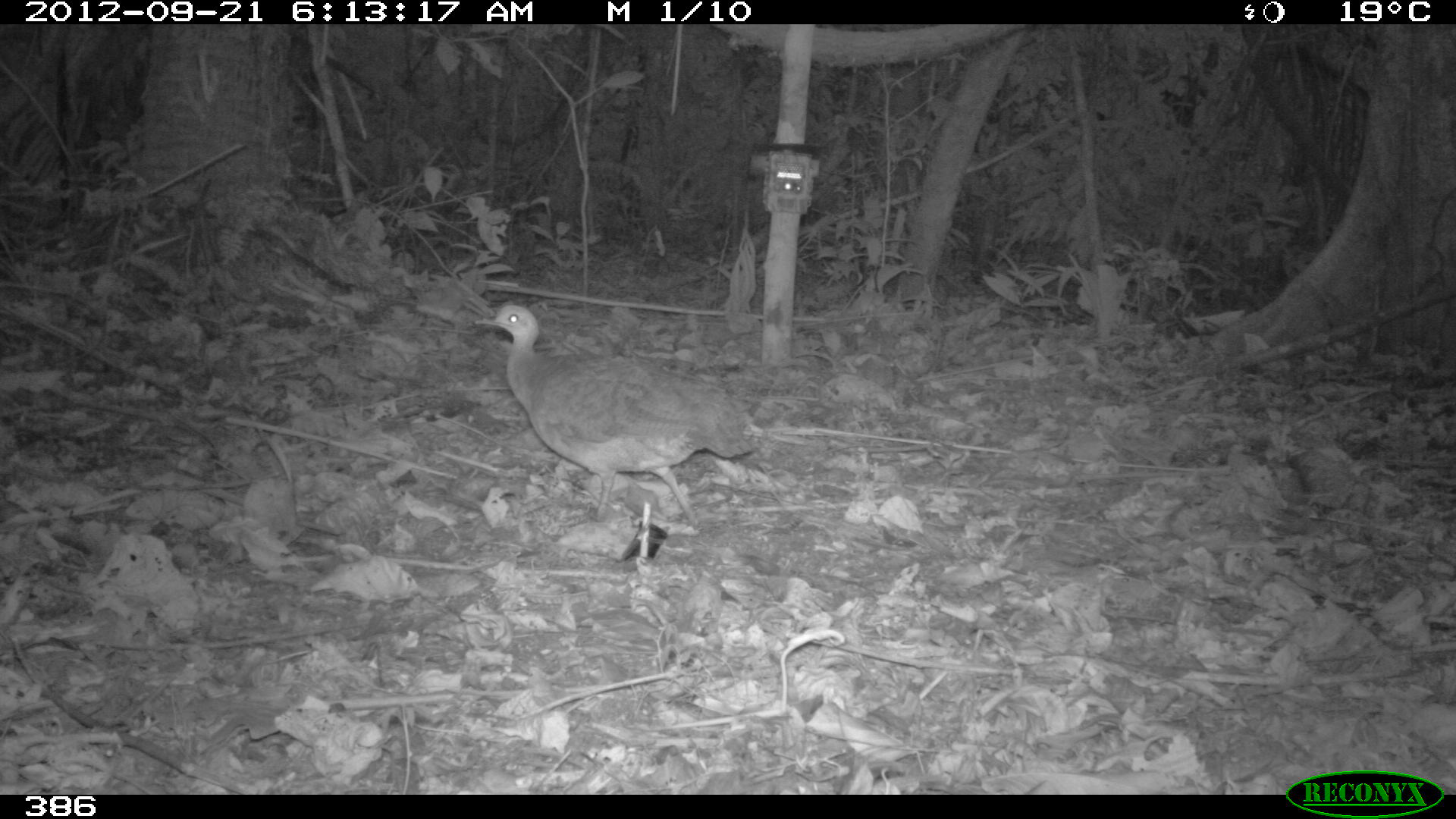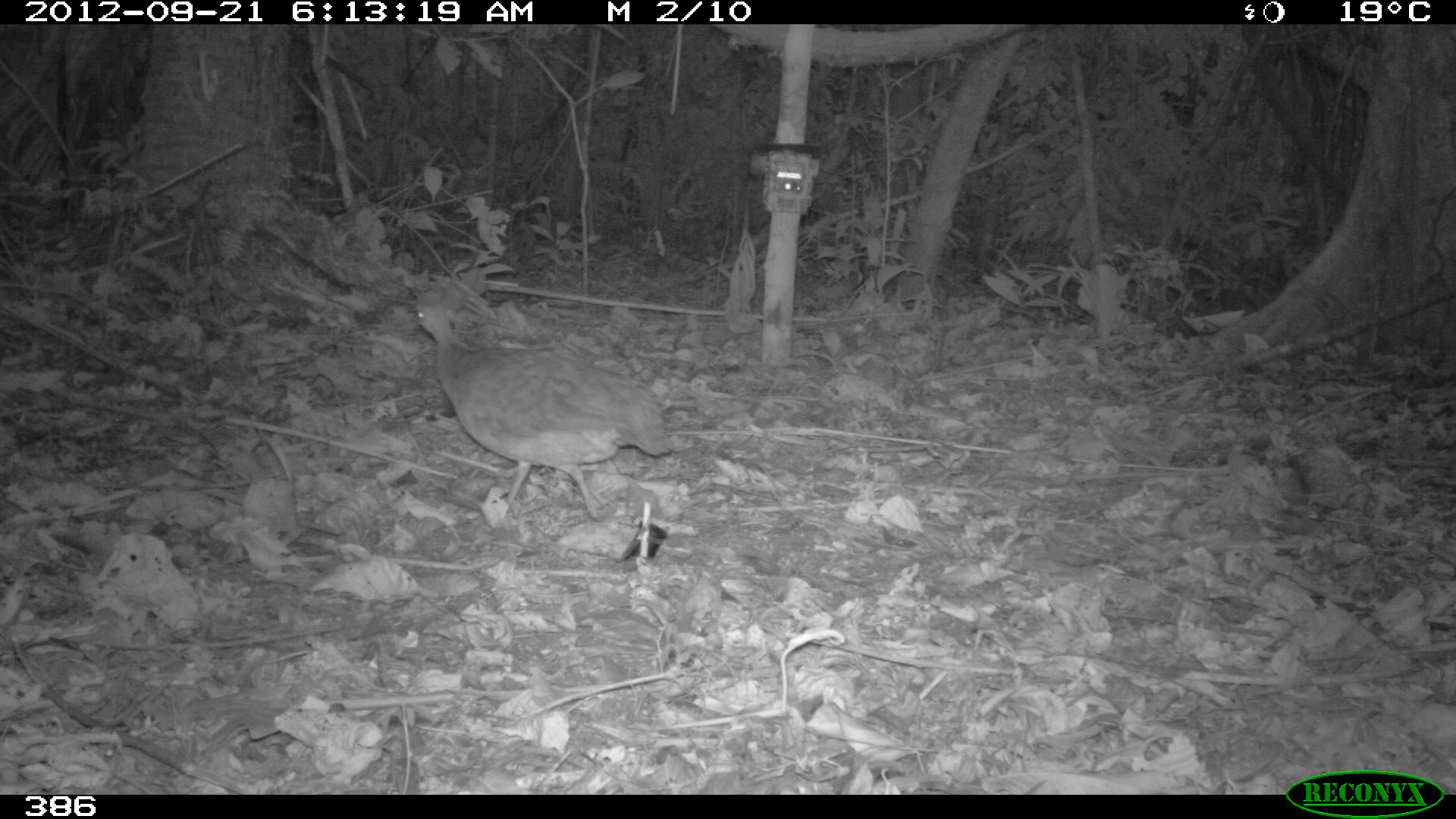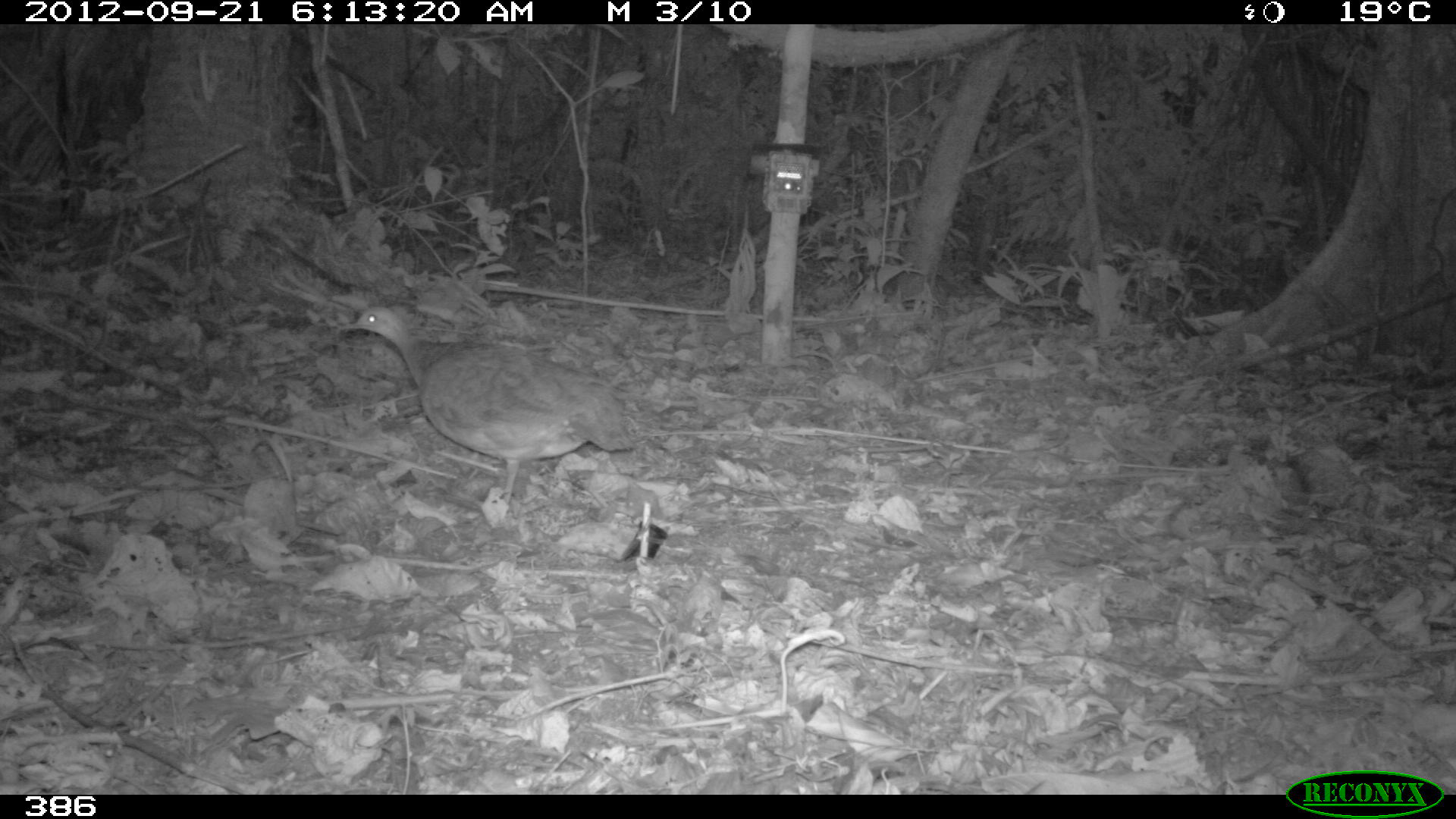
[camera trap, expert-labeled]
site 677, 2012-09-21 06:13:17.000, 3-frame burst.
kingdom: Animalia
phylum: Chordata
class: Aves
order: Galliformes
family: Phasianidae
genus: Alectoris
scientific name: Alectoris rufa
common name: red-legged partridge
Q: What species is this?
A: Alectoris rufa (red-legged partridge).